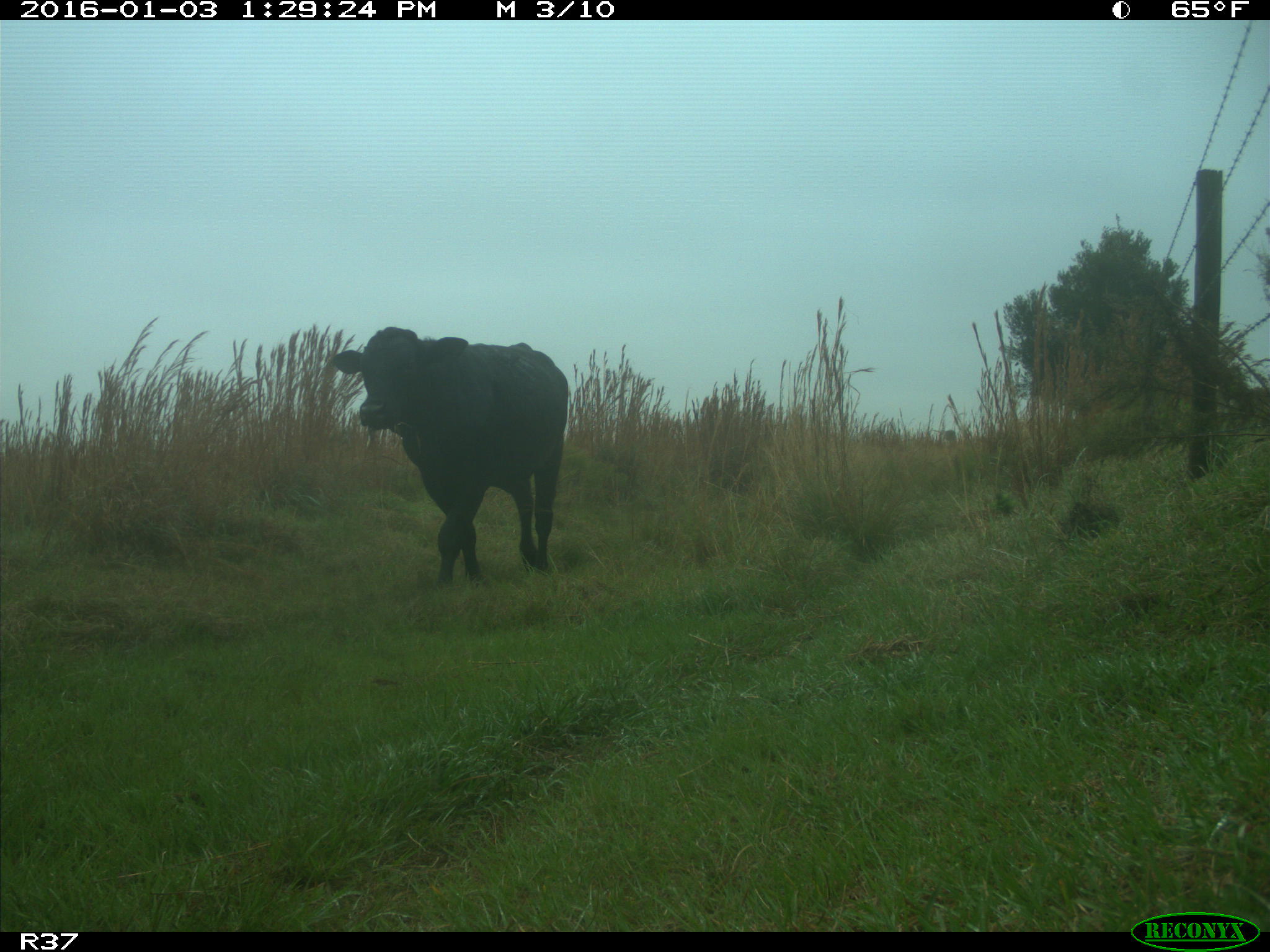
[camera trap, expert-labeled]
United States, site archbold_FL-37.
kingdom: Animalia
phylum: Chordata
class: Mammalia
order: Artiodactyla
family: Bovidae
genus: Bos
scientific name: Bos taurus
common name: domestic cow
Bos taurus (domestic cow).